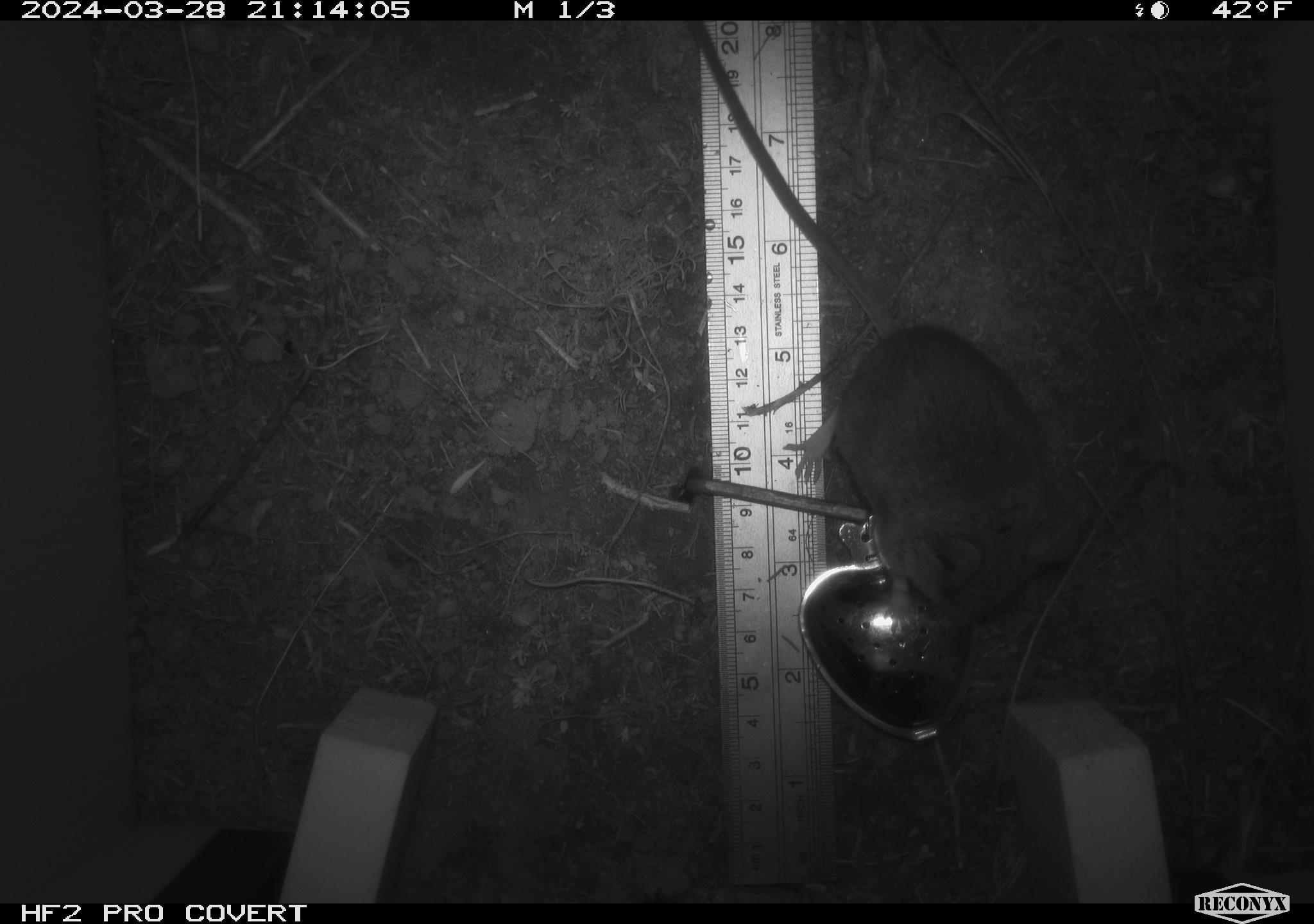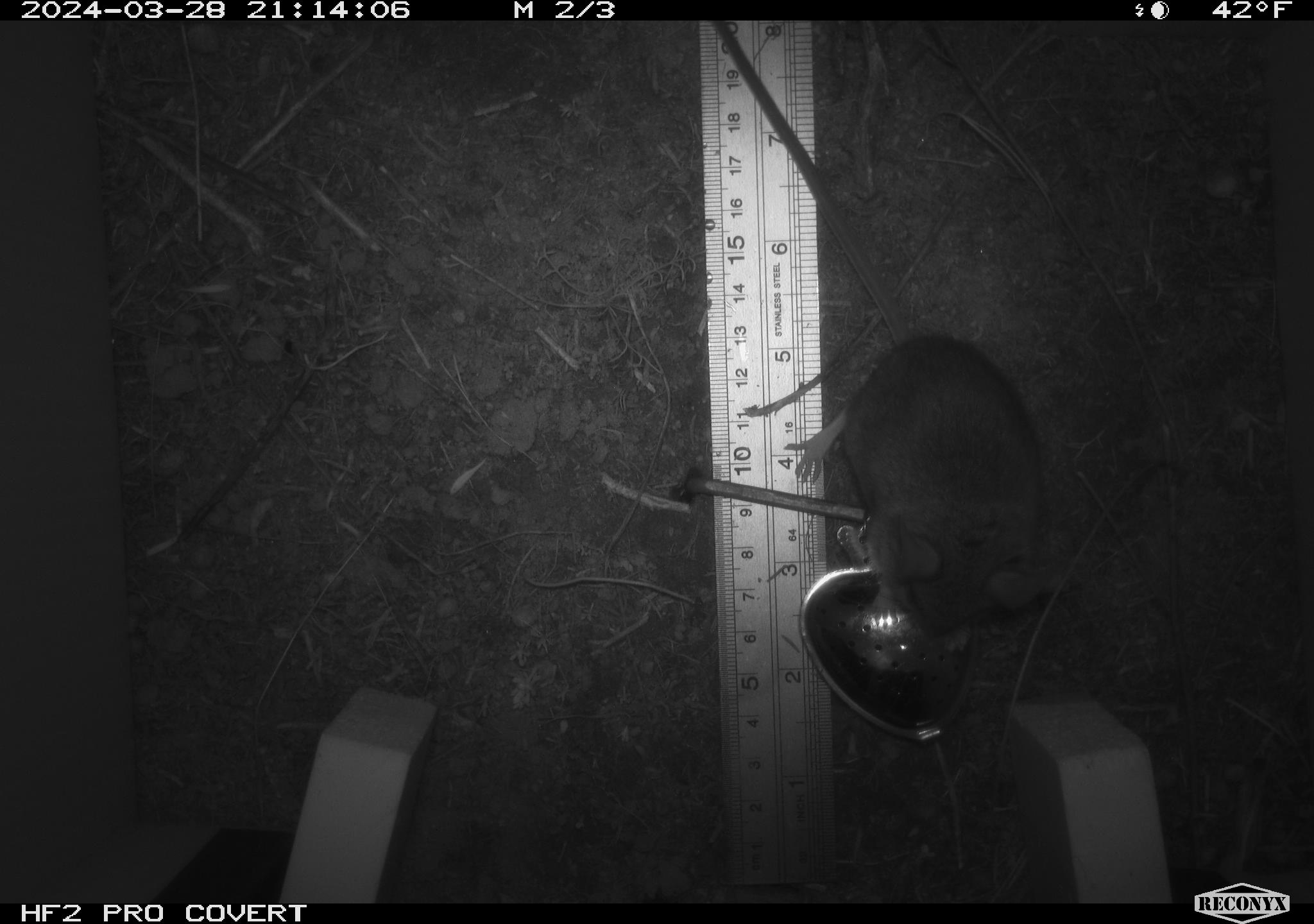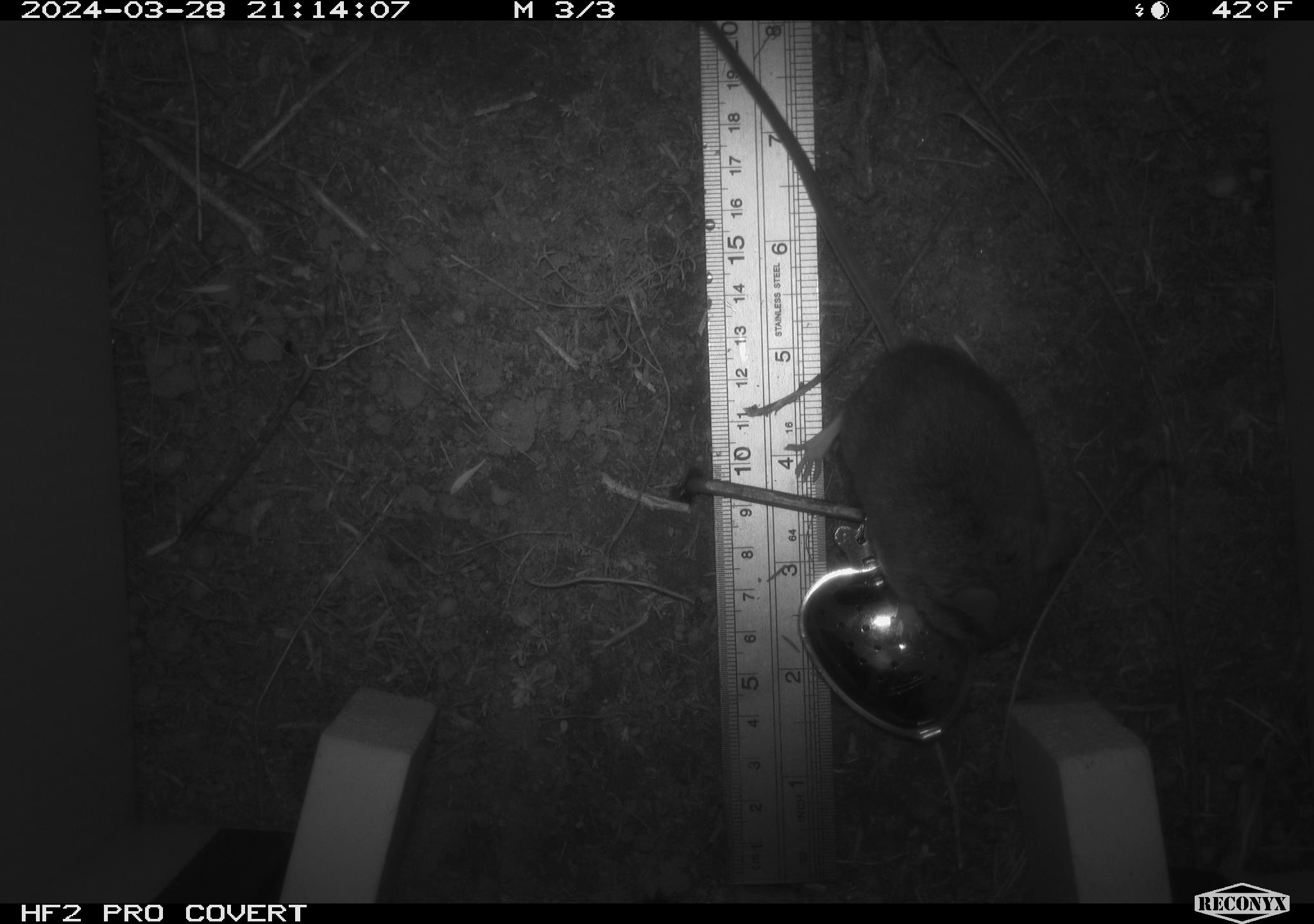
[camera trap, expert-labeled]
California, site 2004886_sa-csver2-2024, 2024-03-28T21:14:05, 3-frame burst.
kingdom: Animalia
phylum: Chordata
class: Mammalia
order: Rodentia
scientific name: Rodentia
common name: rodent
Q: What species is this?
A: Rodent (Rodentia).